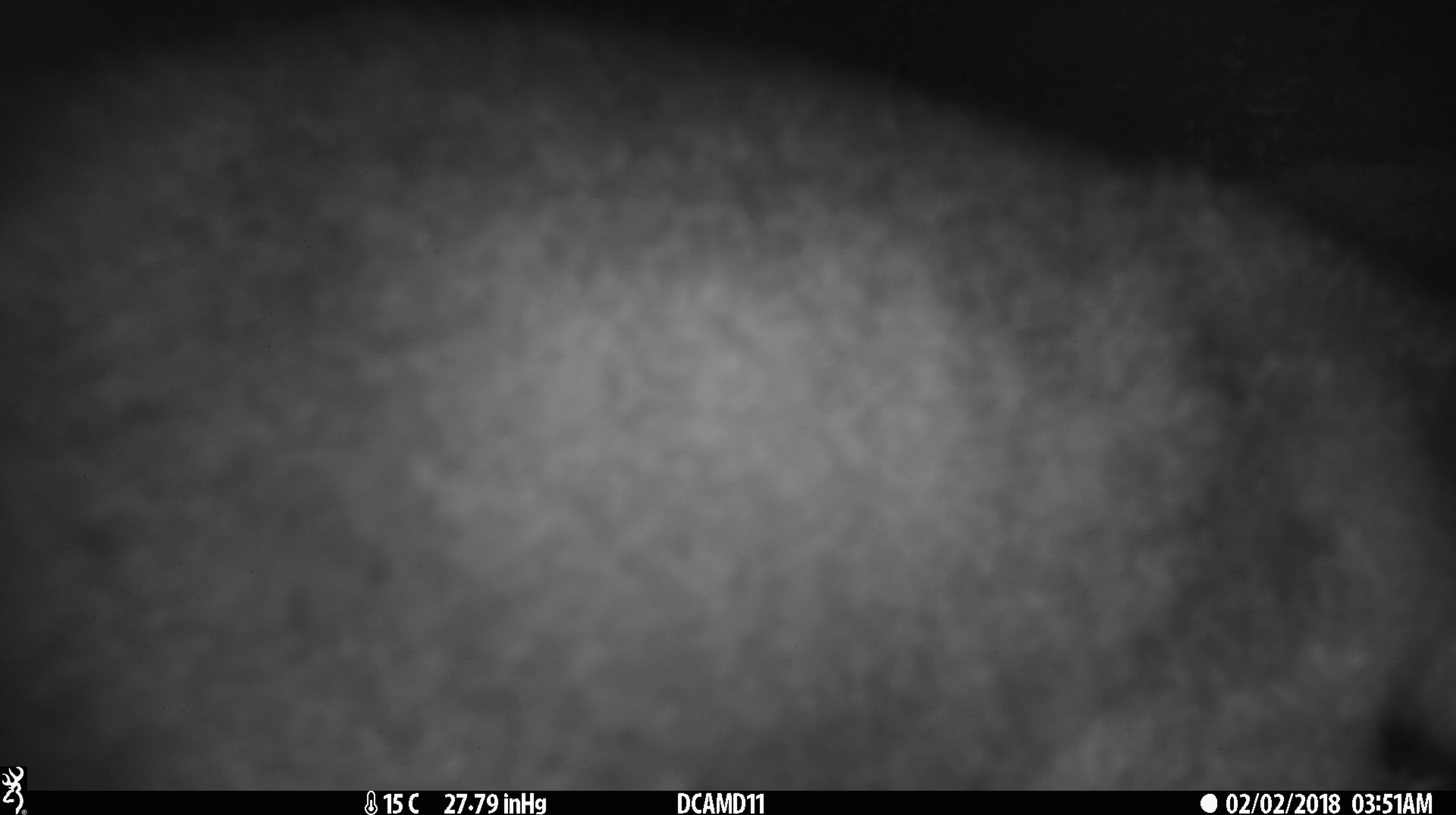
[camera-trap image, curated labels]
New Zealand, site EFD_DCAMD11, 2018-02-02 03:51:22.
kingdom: Animalia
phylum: Chordata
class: Mammalia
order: Diprotodontia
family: Phalangeridae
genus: Trichosurus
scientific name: Trichosurus vulpecula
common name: common brushtail possum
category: possum